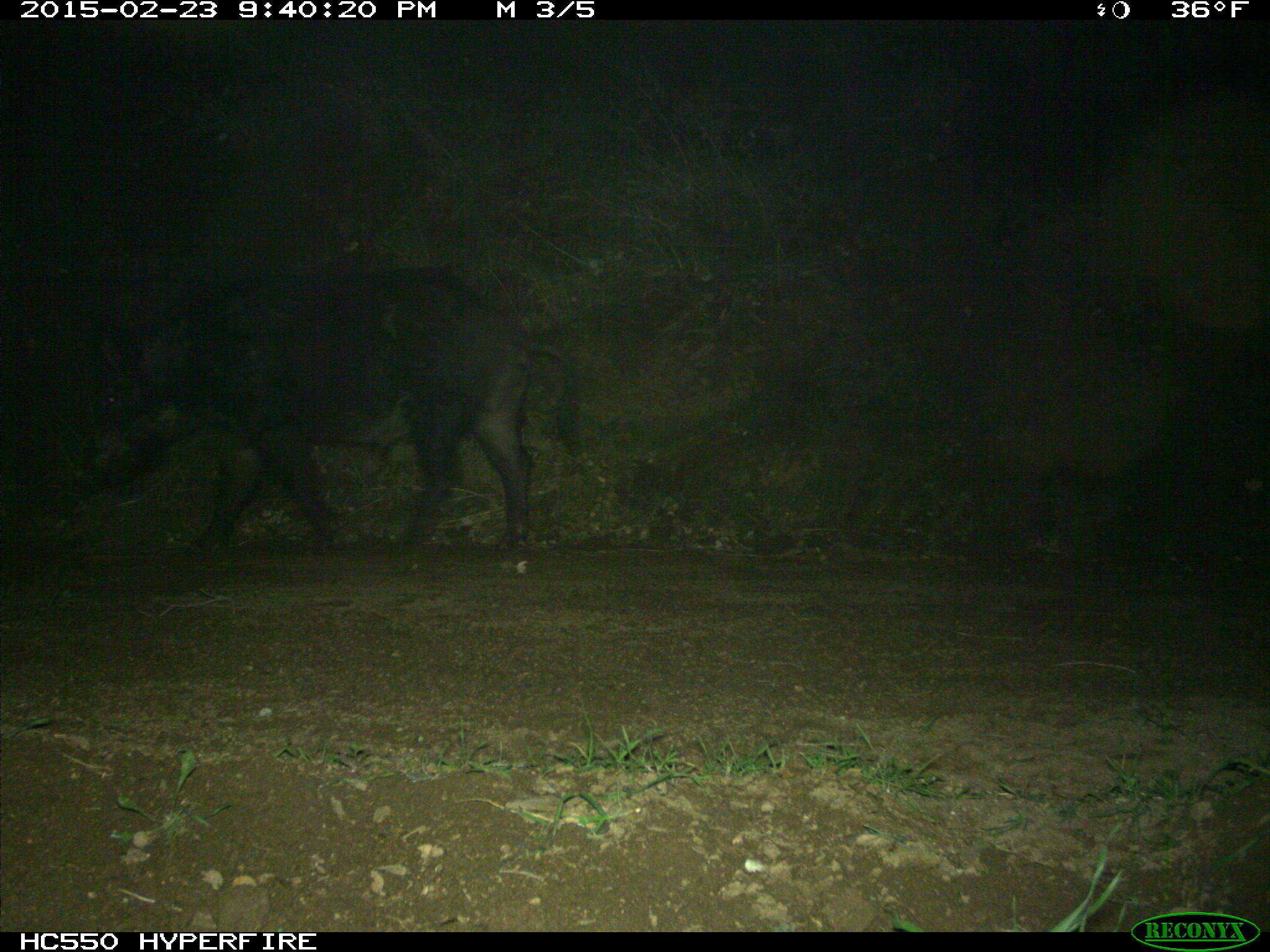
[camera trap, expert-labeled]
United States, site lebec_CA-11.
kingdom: Animalia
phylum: Chordata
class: Mammalia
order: Artiodactyla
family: Suidae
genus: Sus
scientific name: Sus scrofa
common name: wild boar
Sus scrofa (wild boar).